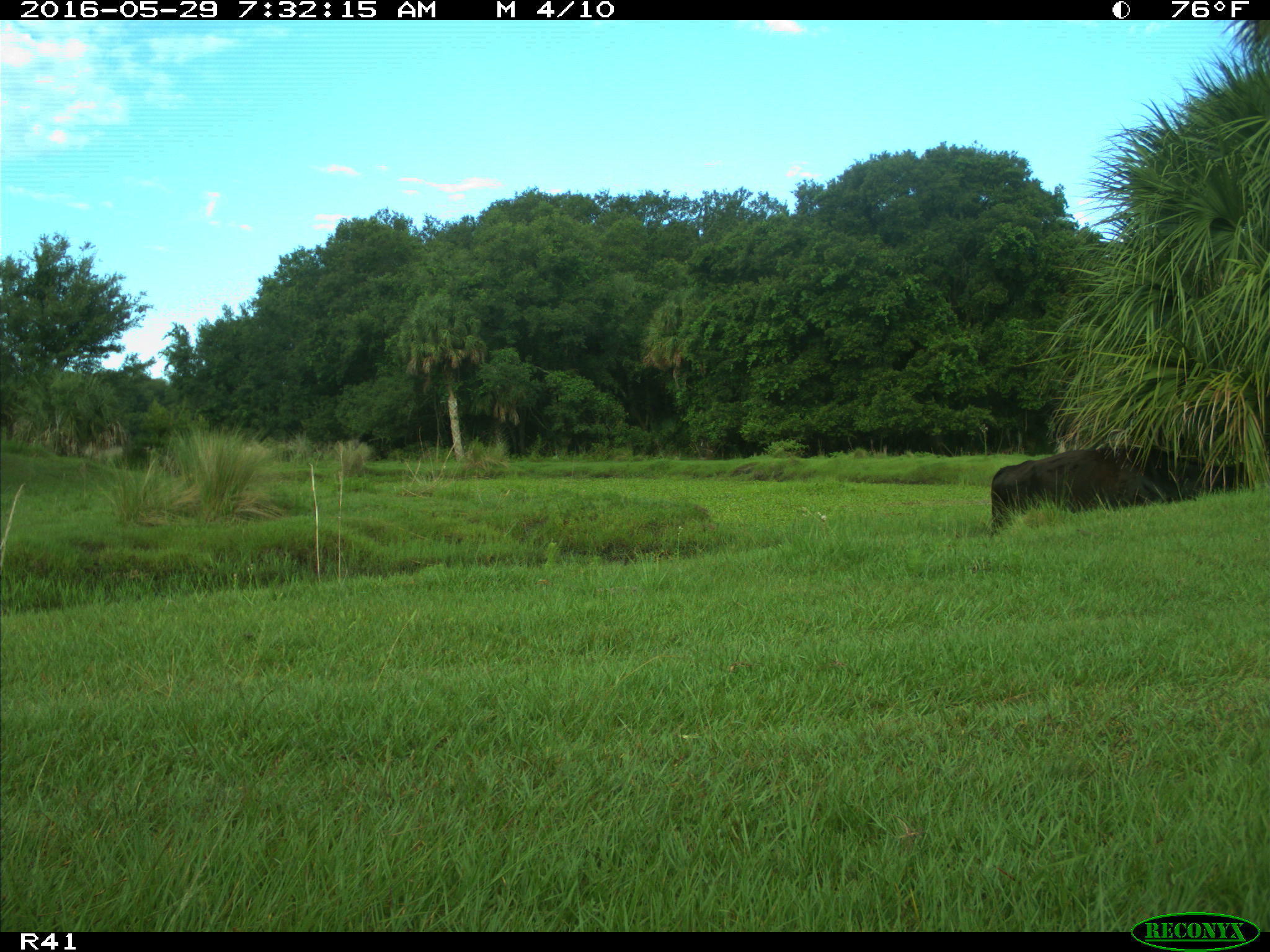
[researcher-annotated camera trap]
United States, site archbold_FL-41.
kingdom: Animalia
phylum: Chordata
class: Mammalia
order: Artiodactyla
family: Bovidae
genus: Bos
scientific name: Bos taurus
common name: domestic cow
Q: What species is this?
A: Bos taurus (domestic cow).